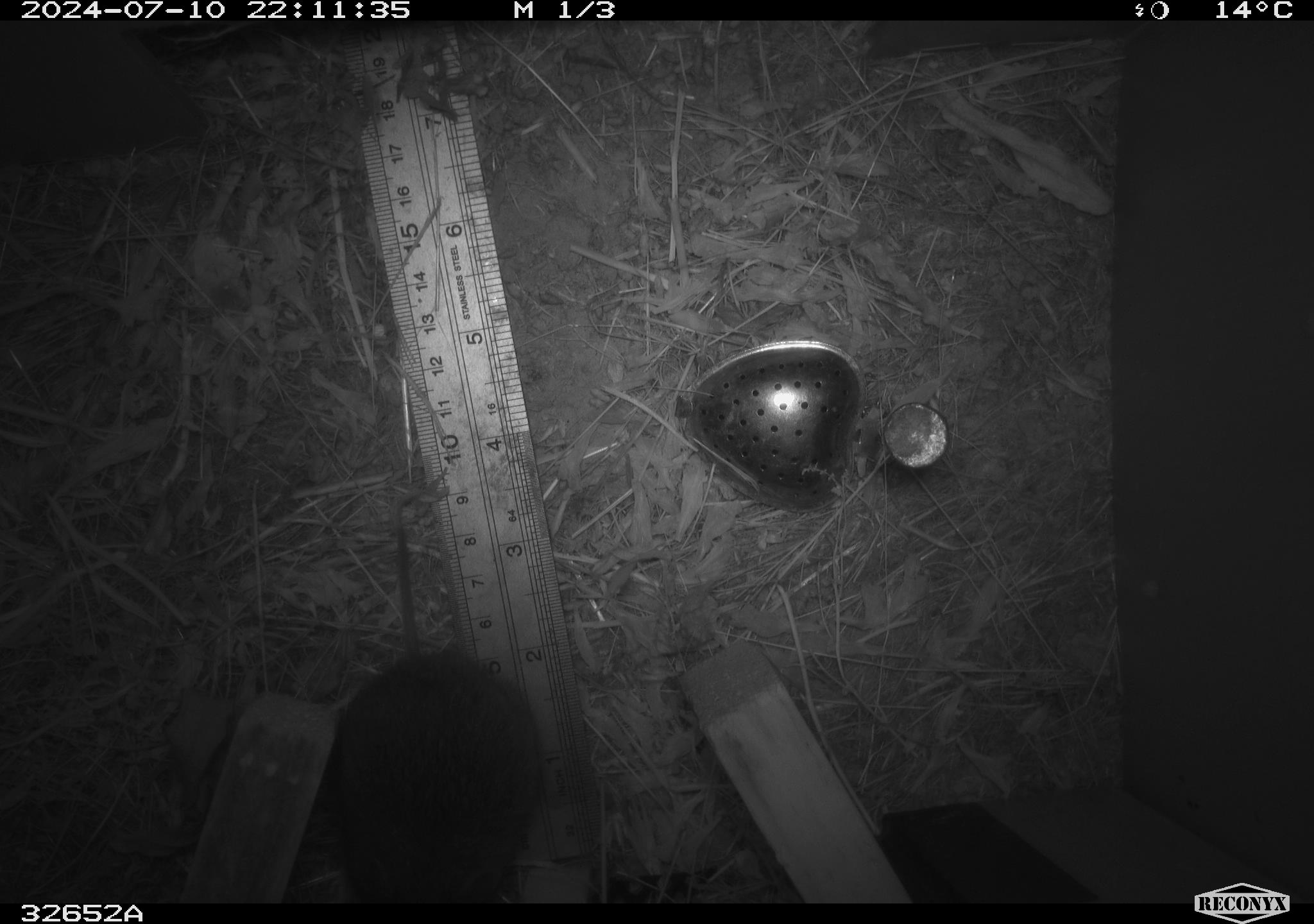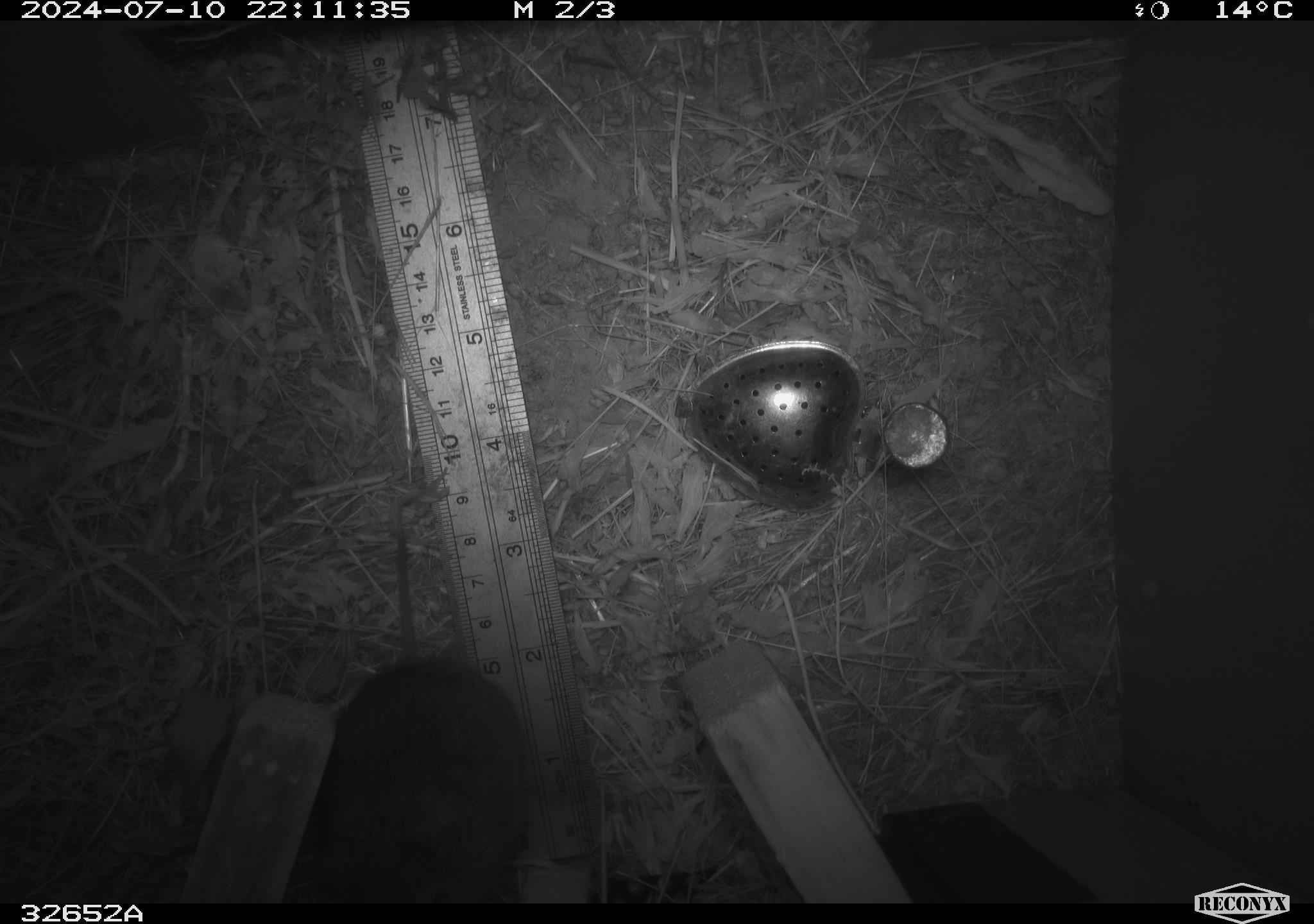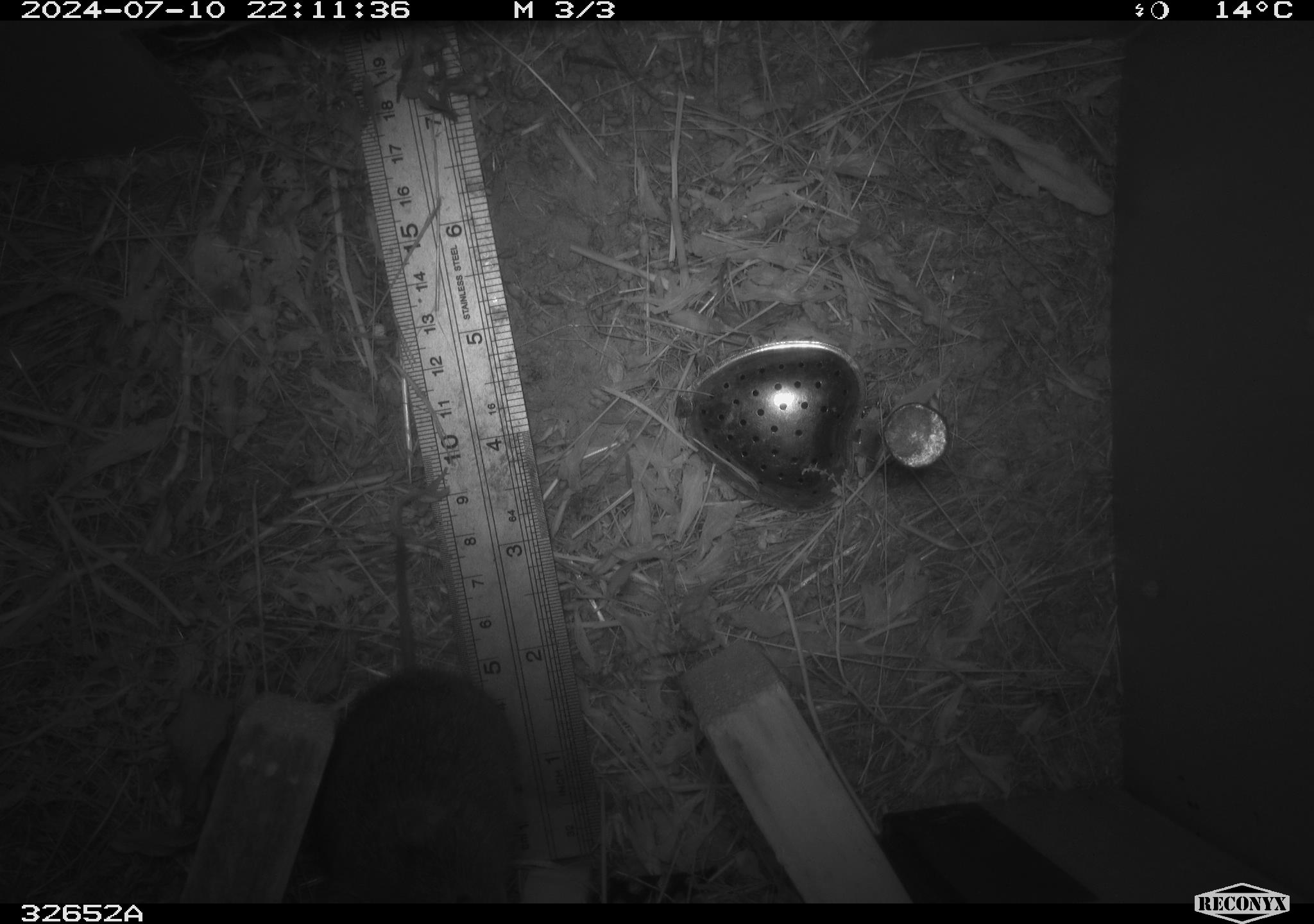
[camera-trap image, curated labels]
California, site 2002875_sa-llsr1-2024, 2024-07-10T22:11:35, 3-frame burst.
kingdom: Animalia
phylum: Chordata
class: Mammalia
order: Rodentia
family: Cricetidae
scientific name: Arvicolinae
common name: voles, lemmings, and muskrats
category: arvicolinae subfamily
Arvicolinae subfamily (voles, lemmings, and muskrats) (Arvicolinae).